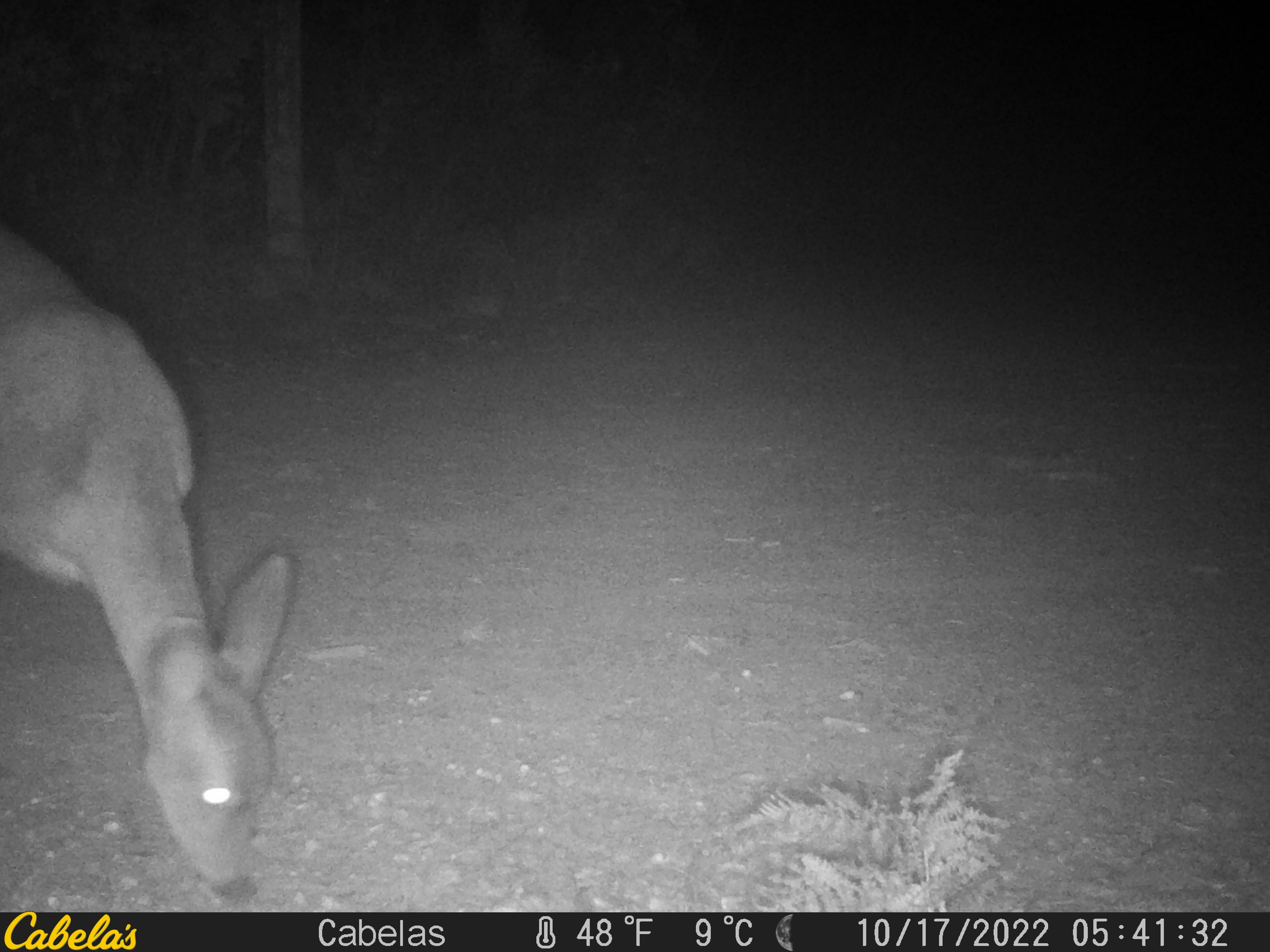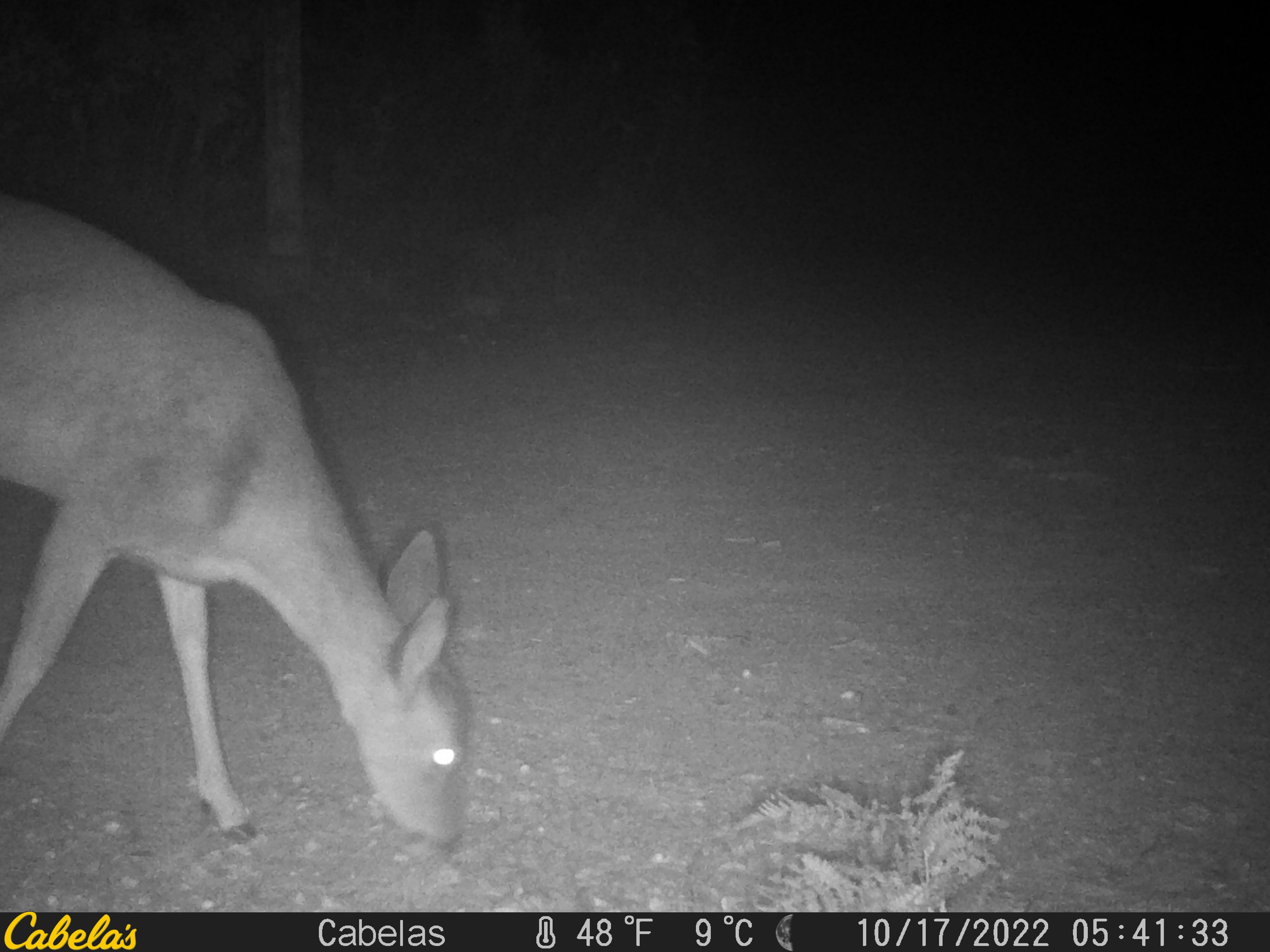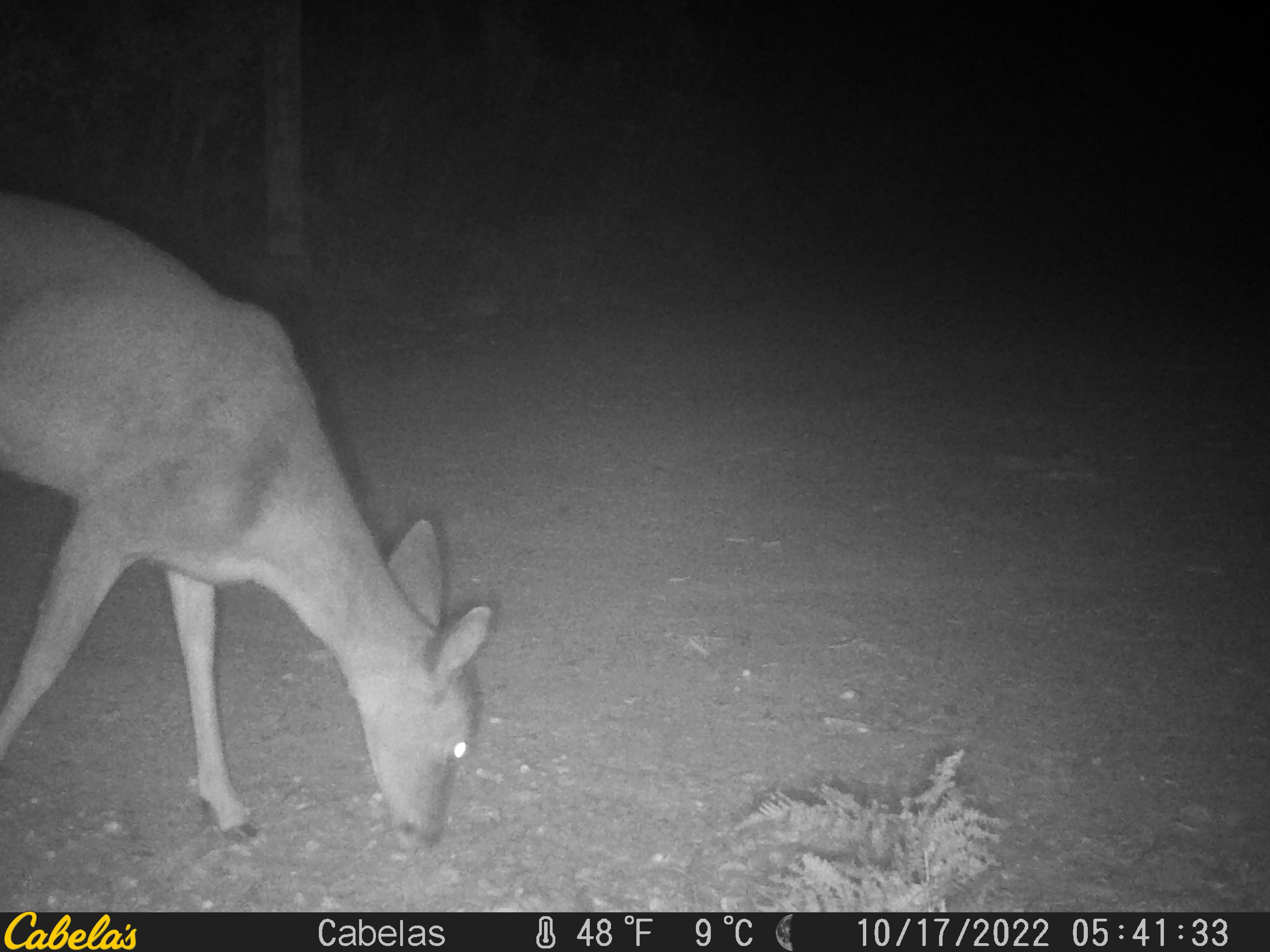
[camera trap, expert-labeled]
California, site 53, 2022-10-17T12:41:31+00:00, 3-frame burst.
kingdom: Animalia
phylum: Chordata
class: Mammalia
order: Artiodactyla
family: Cervidae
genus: Odocoileus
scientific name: Odocoileus hemionus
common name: mule deer